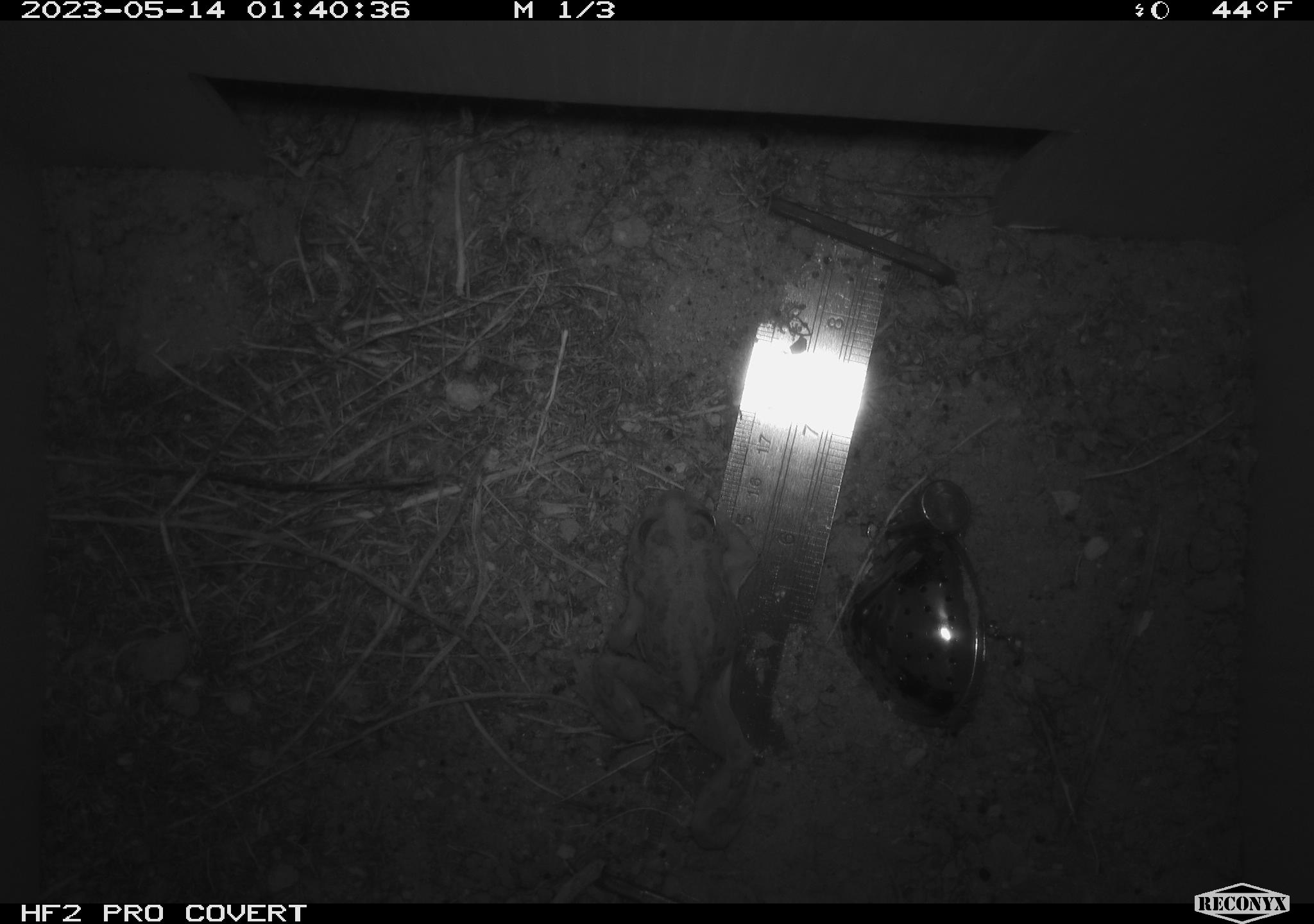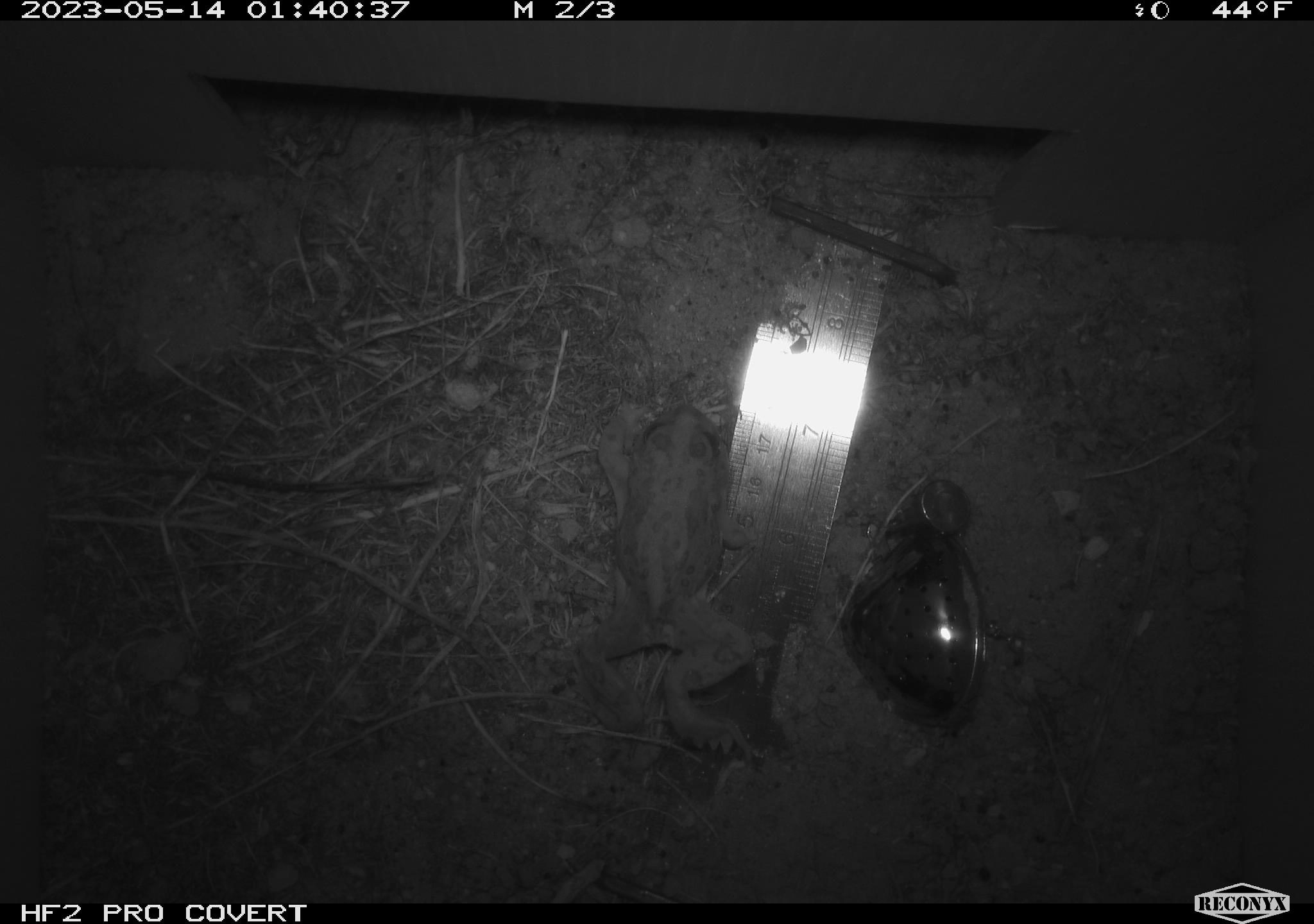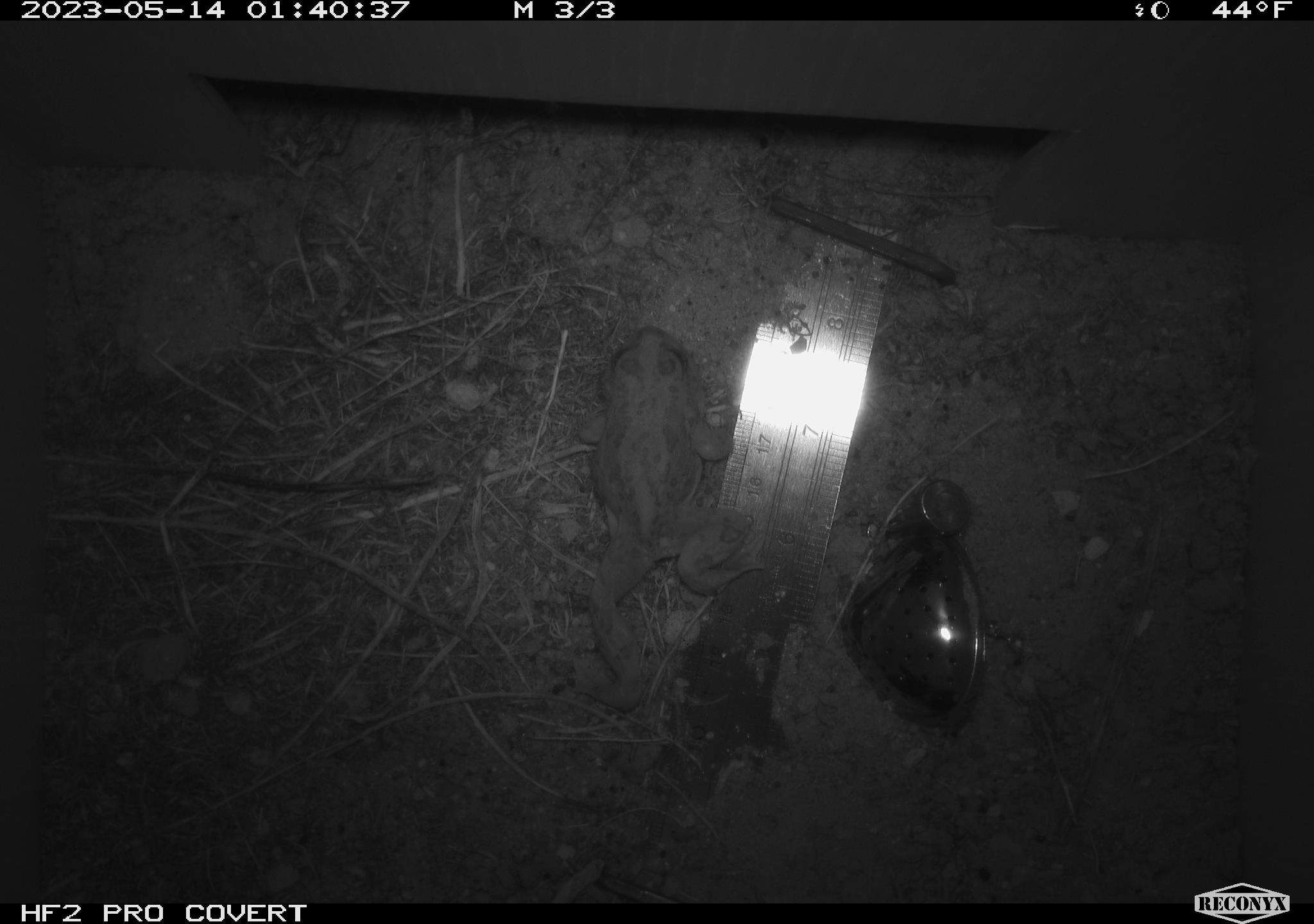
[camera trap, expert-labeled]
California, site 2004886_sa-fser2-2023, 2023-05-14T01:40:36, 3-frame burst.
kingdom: Animalia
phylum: Chordata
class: Amphibia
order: Anura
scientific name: Anura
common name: frogs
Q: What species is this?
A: Frogs (Anura).